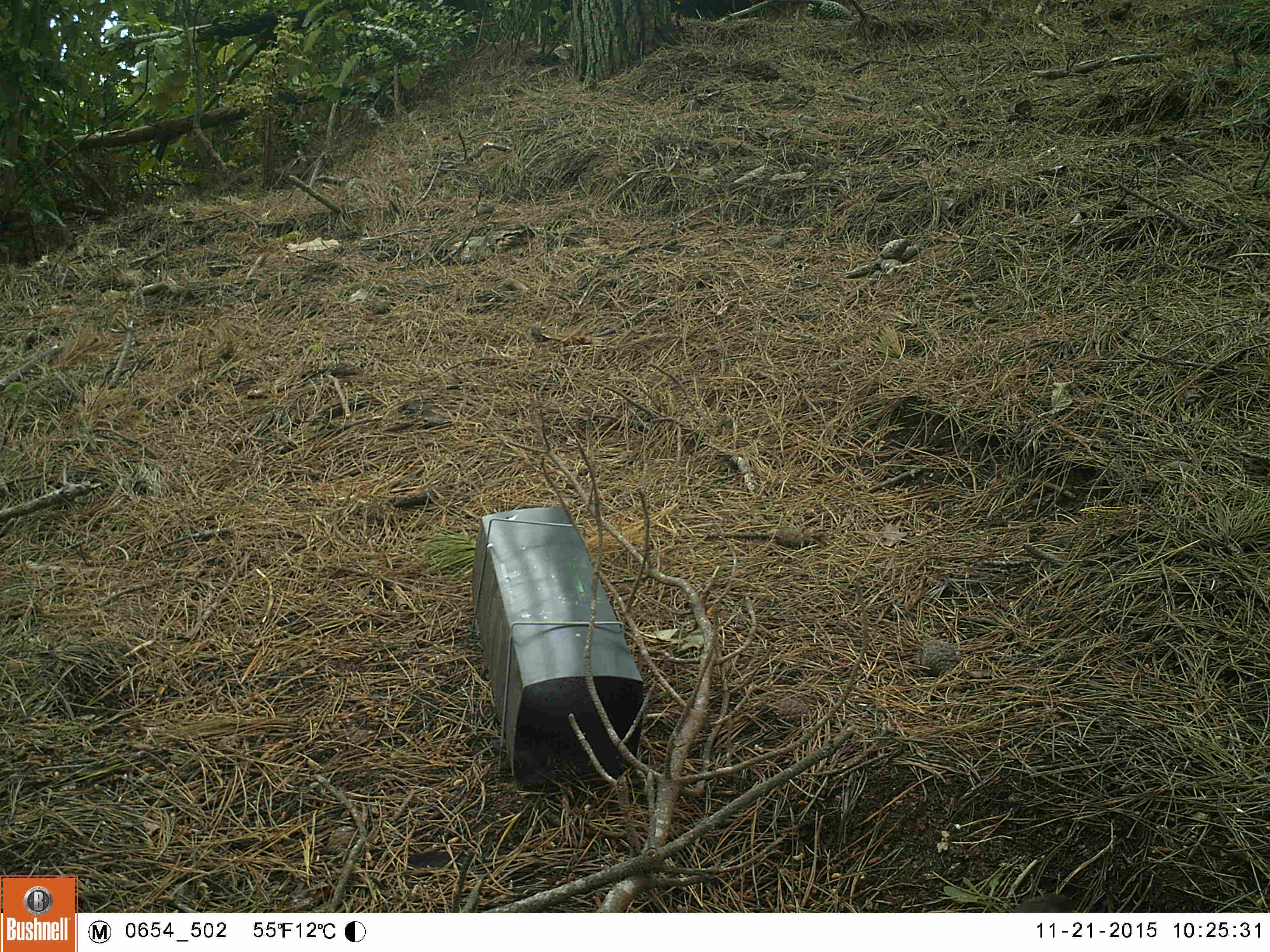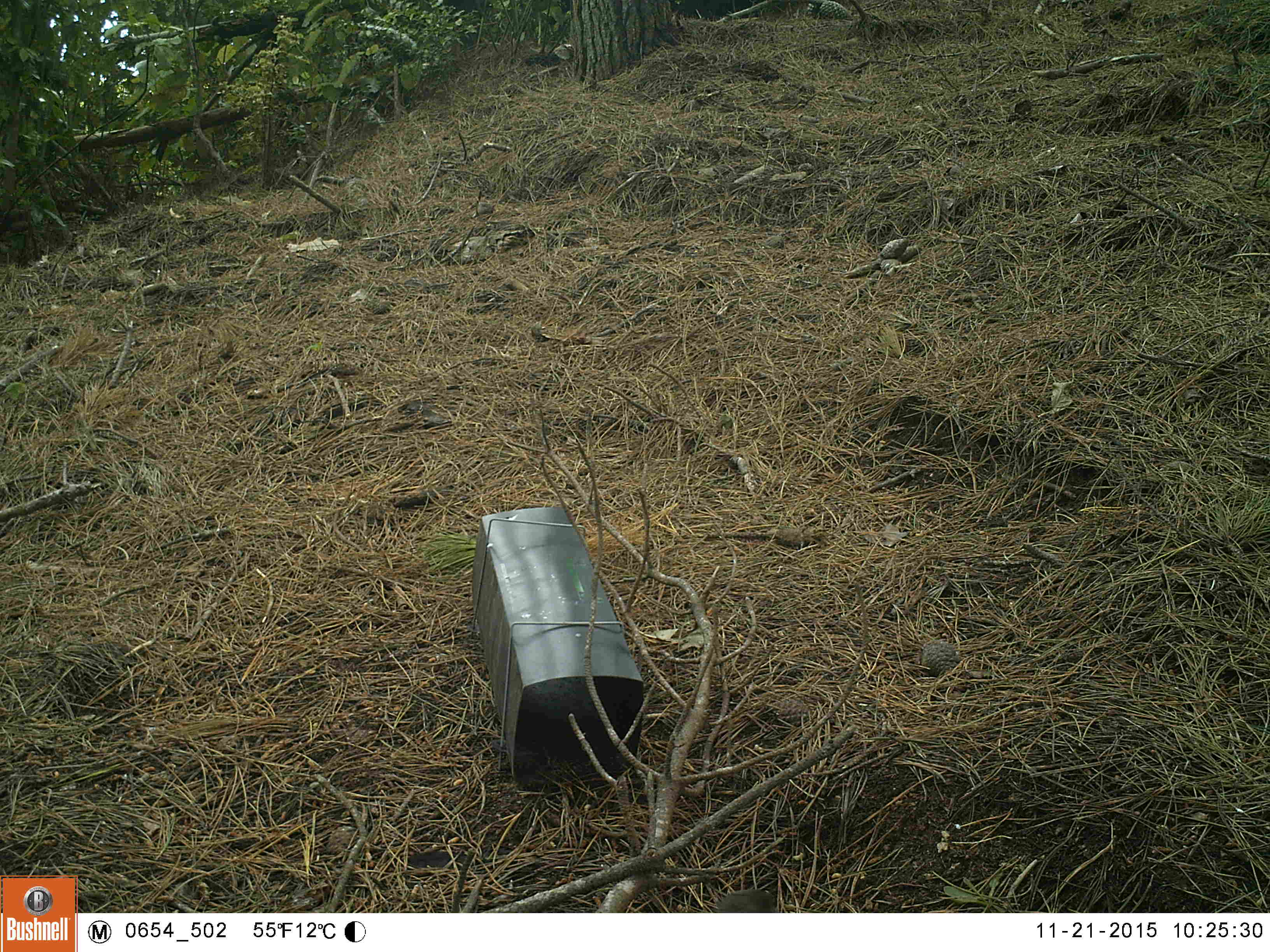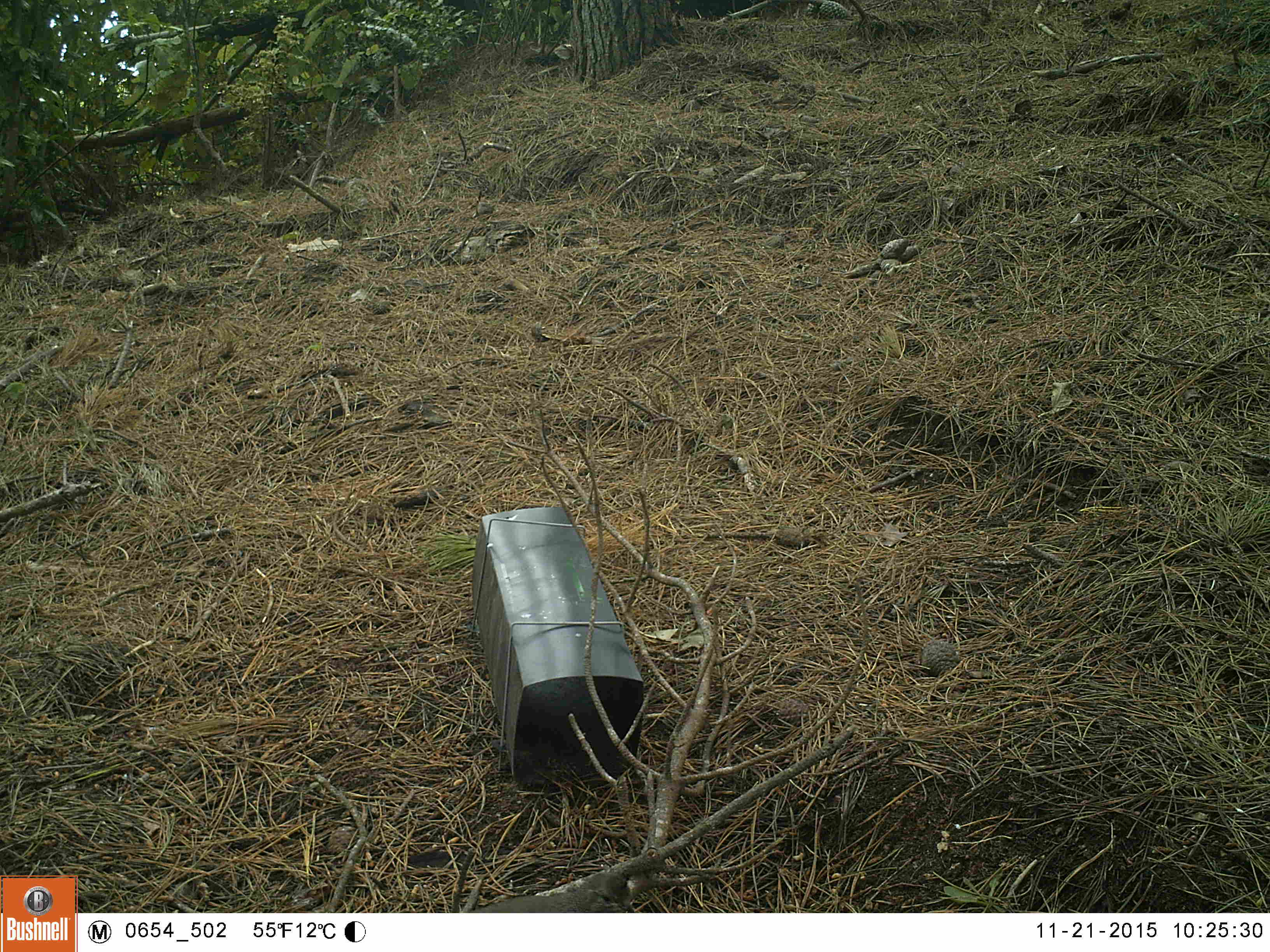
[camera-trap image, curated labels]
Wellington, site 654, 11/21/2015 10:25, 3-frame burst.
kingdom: Animalia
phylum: Chordata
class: Aves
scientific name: Aves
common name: bird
Bird (Aves).